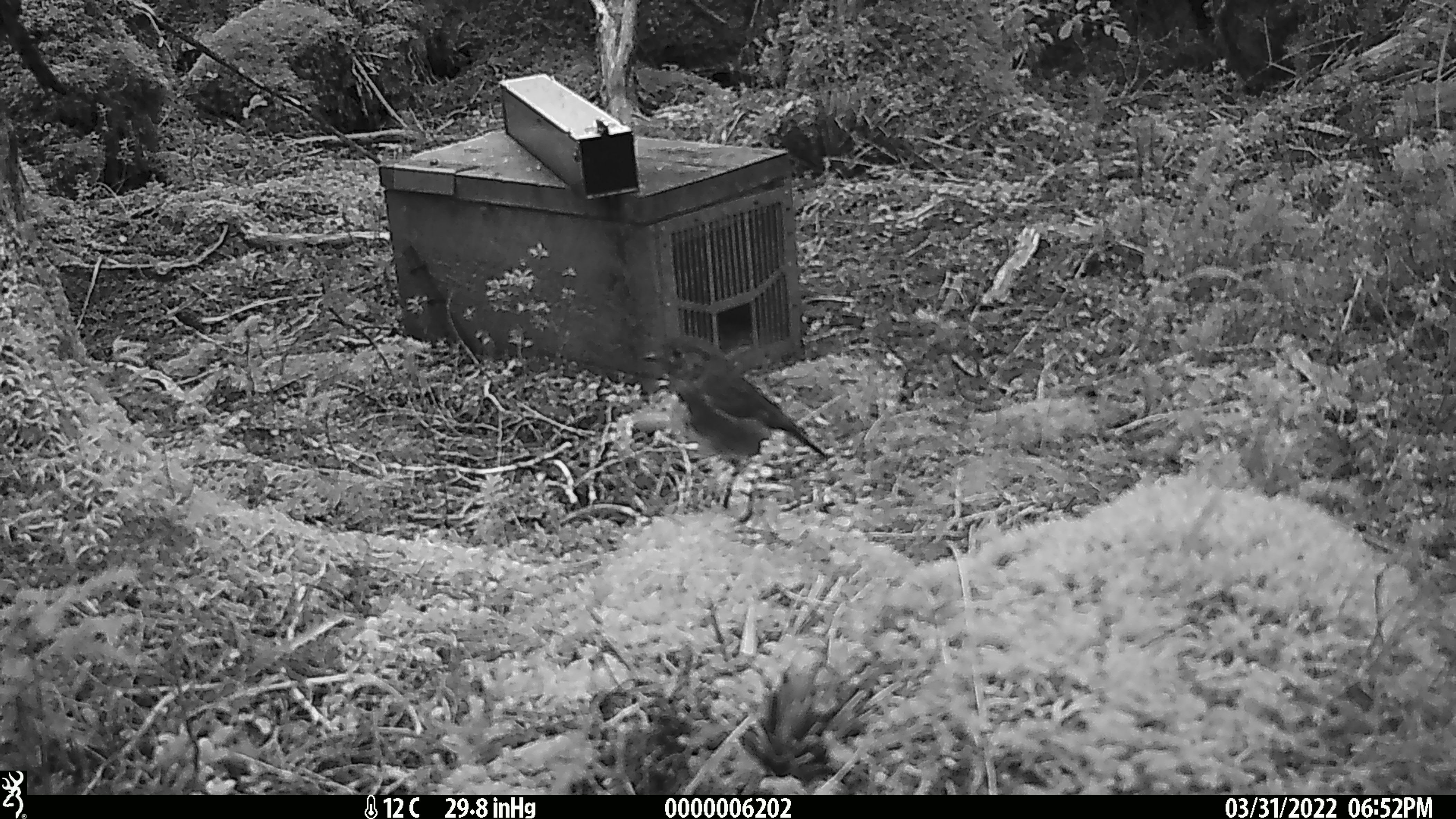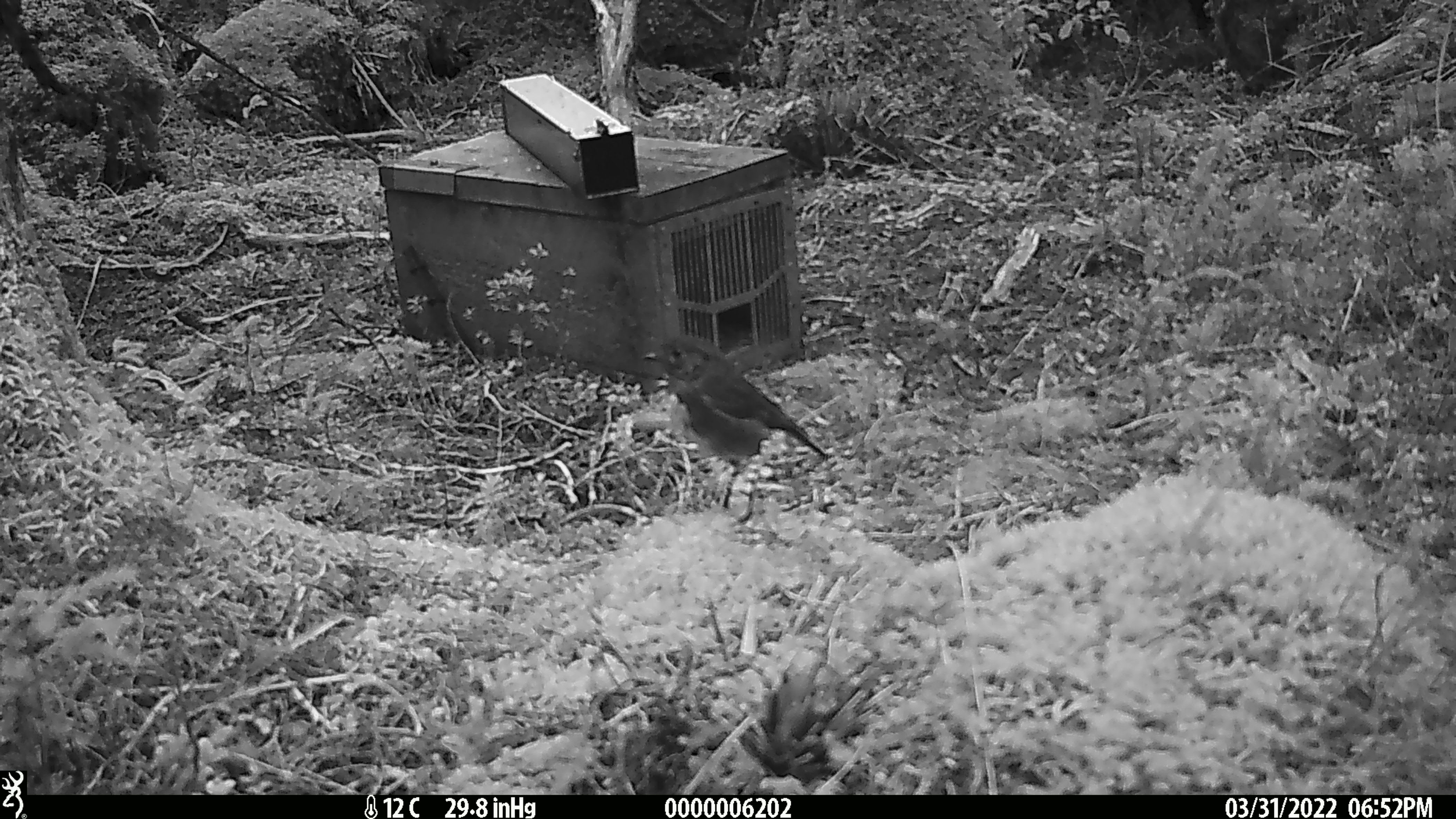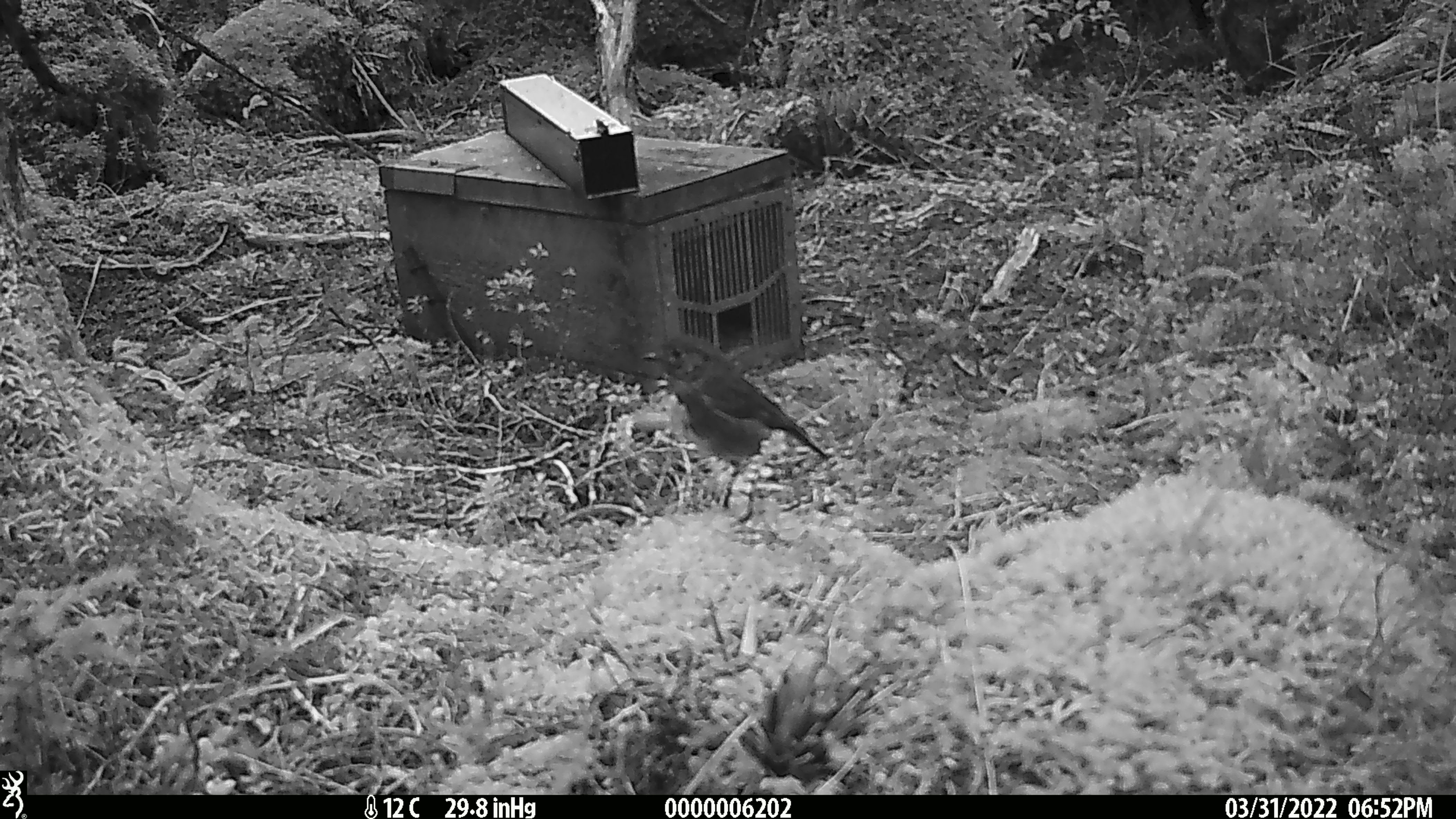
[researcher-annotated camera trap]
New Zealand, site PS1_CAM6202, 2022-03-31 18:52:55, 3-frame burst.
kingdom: Animalia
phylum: Chordata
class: Aves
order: Passeriformes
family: Petroicidae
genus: Petroica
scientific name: Petroica australis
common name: new zealand robin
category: robin